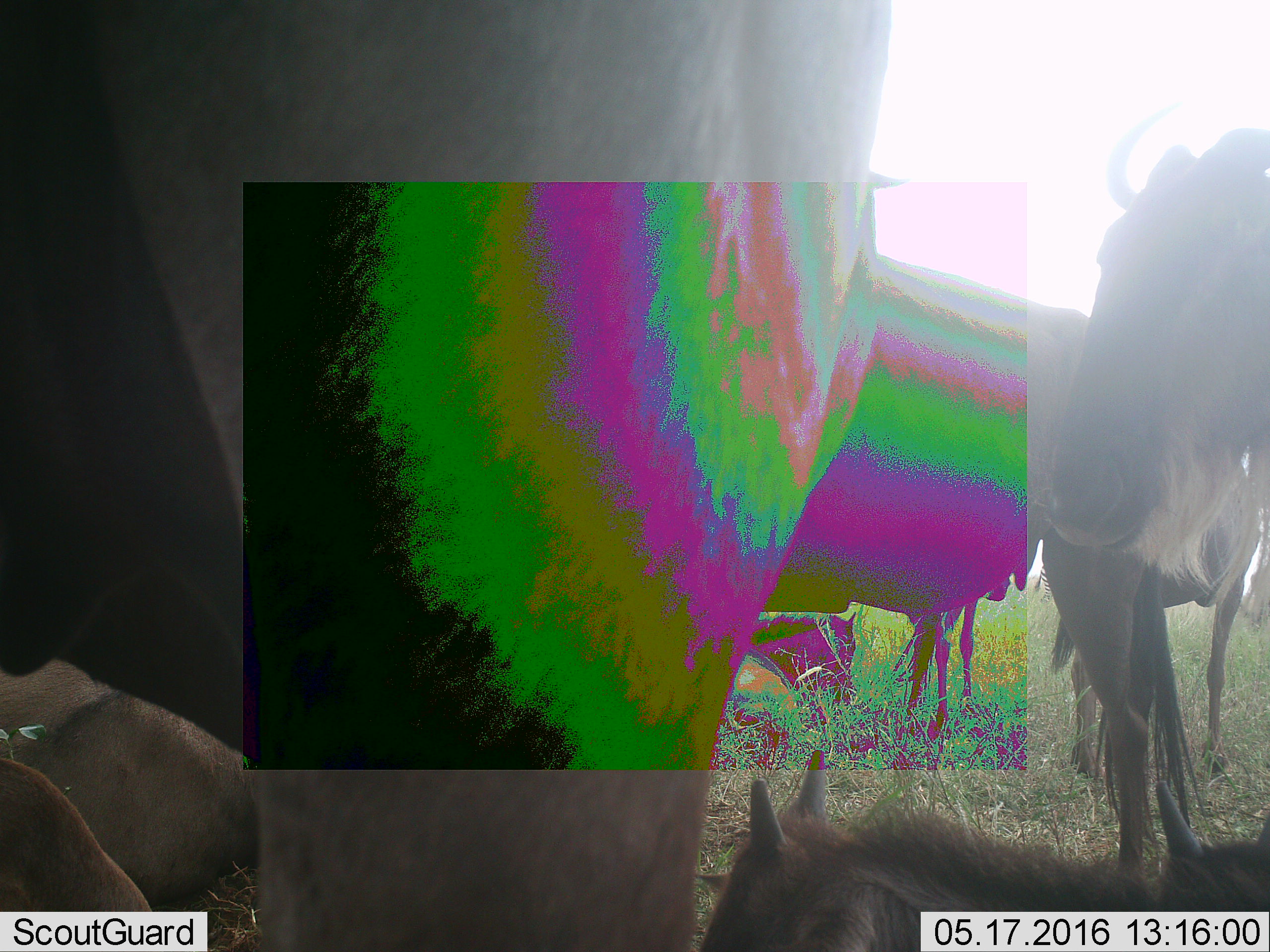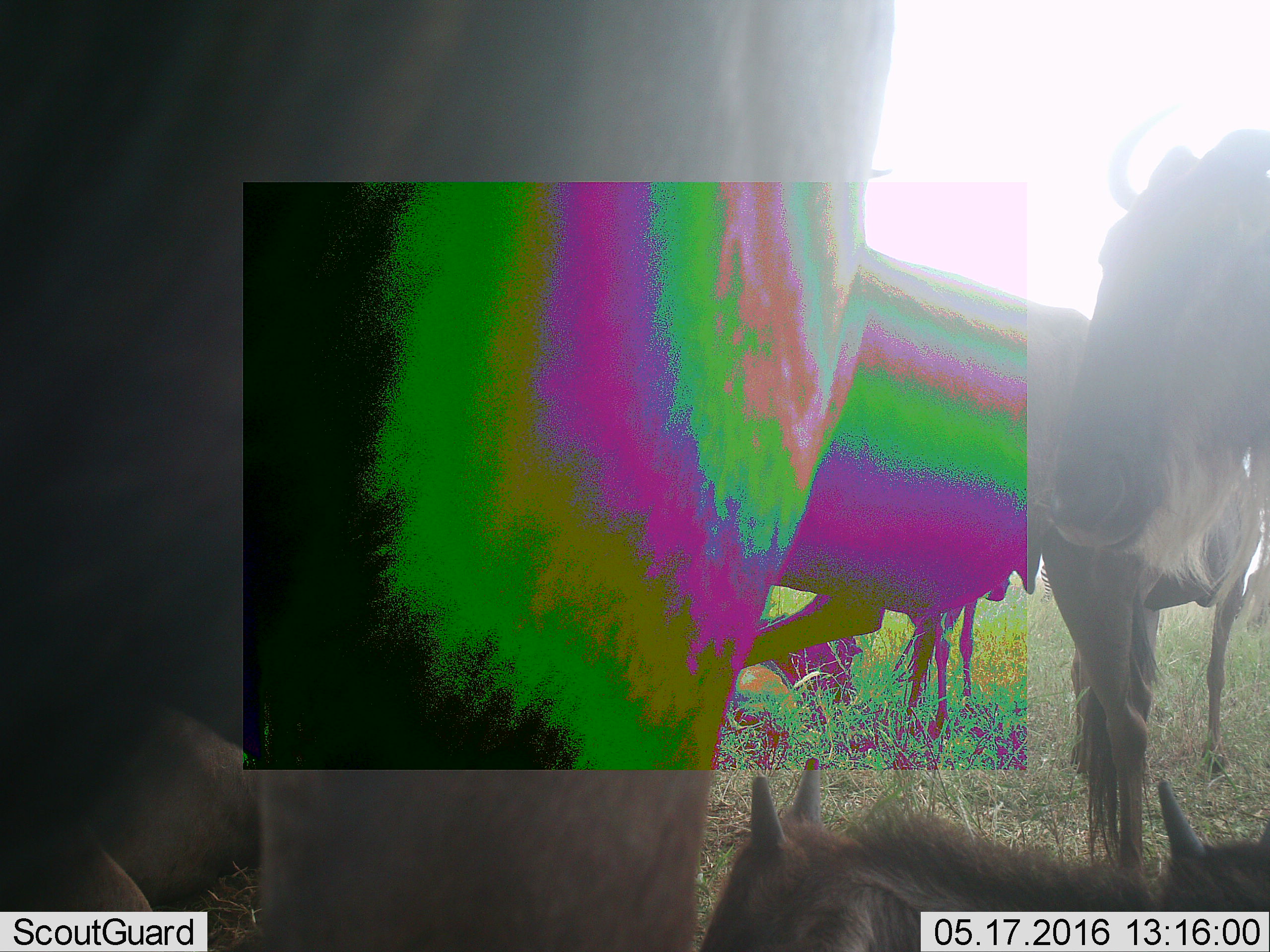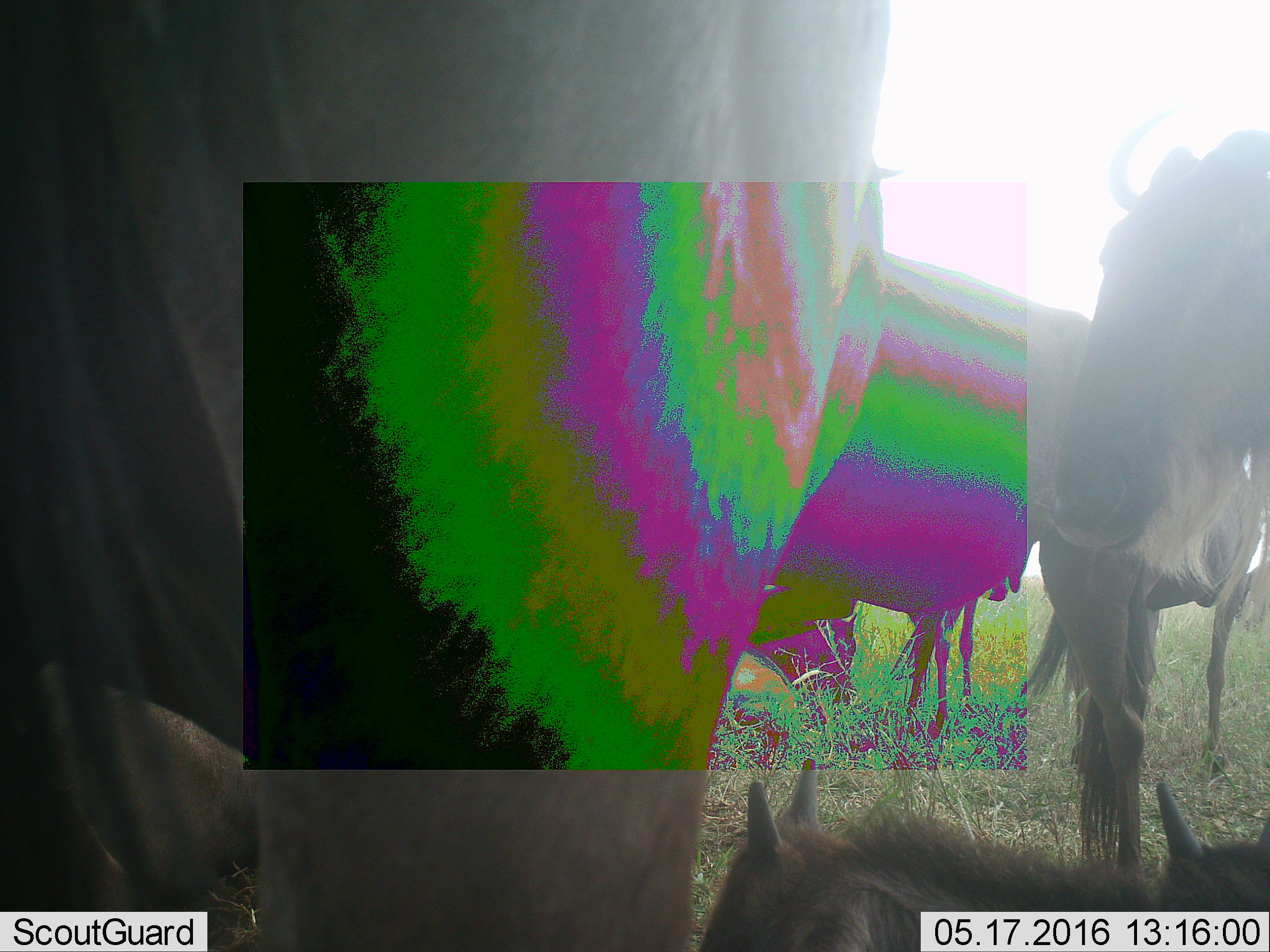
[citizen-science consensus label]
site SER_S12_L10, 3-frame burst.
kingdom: Animalia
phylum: Chordata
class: Mammalia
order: Artiodactyla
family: Bovidae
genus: Connochaetes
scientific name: Connochaetes taurinus taurinus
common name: blue wildebeest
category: wildebeestblue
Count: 8.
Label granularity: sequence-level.